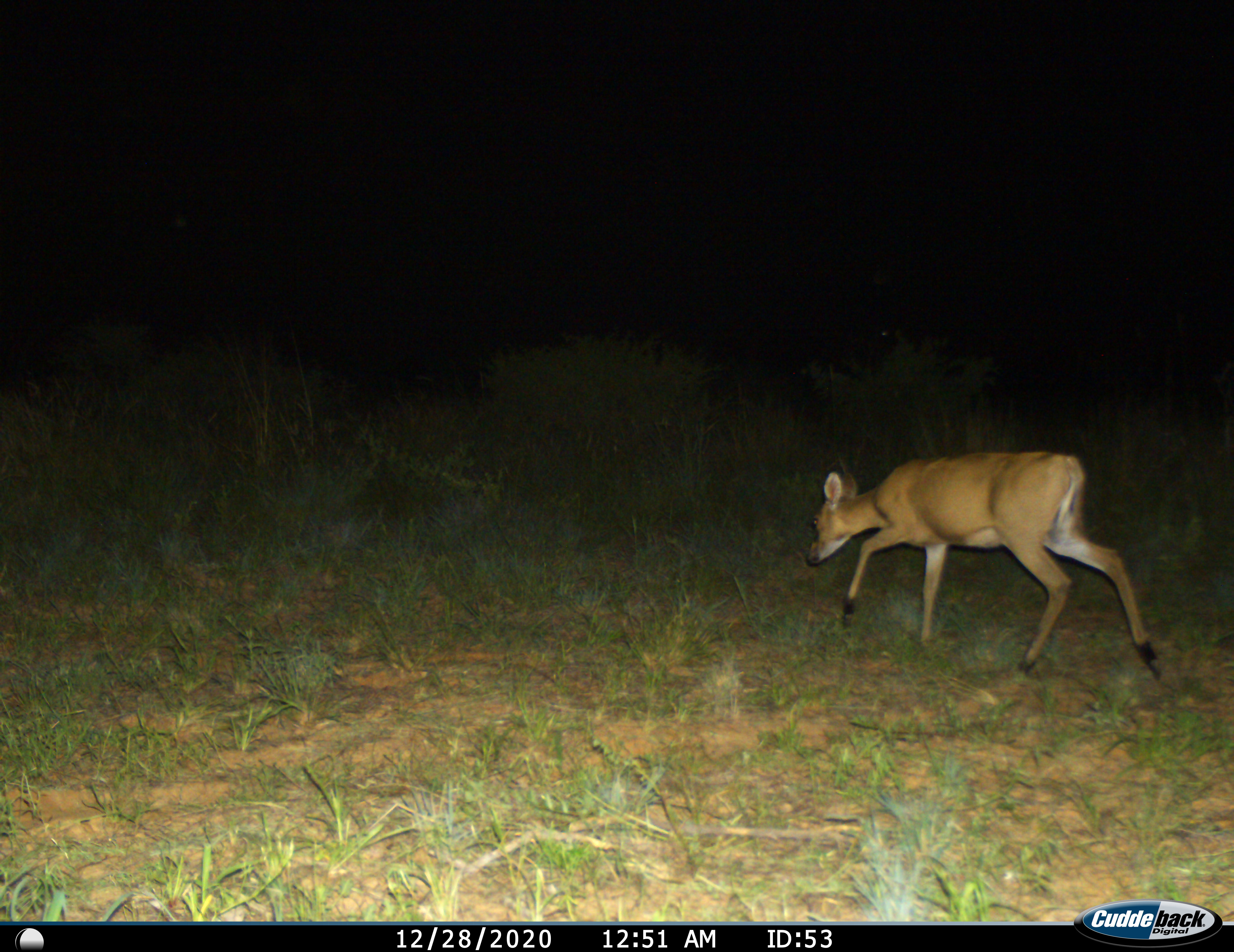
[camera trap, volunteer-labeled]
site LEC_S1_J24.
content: unidentified animal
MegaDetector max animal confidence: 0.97